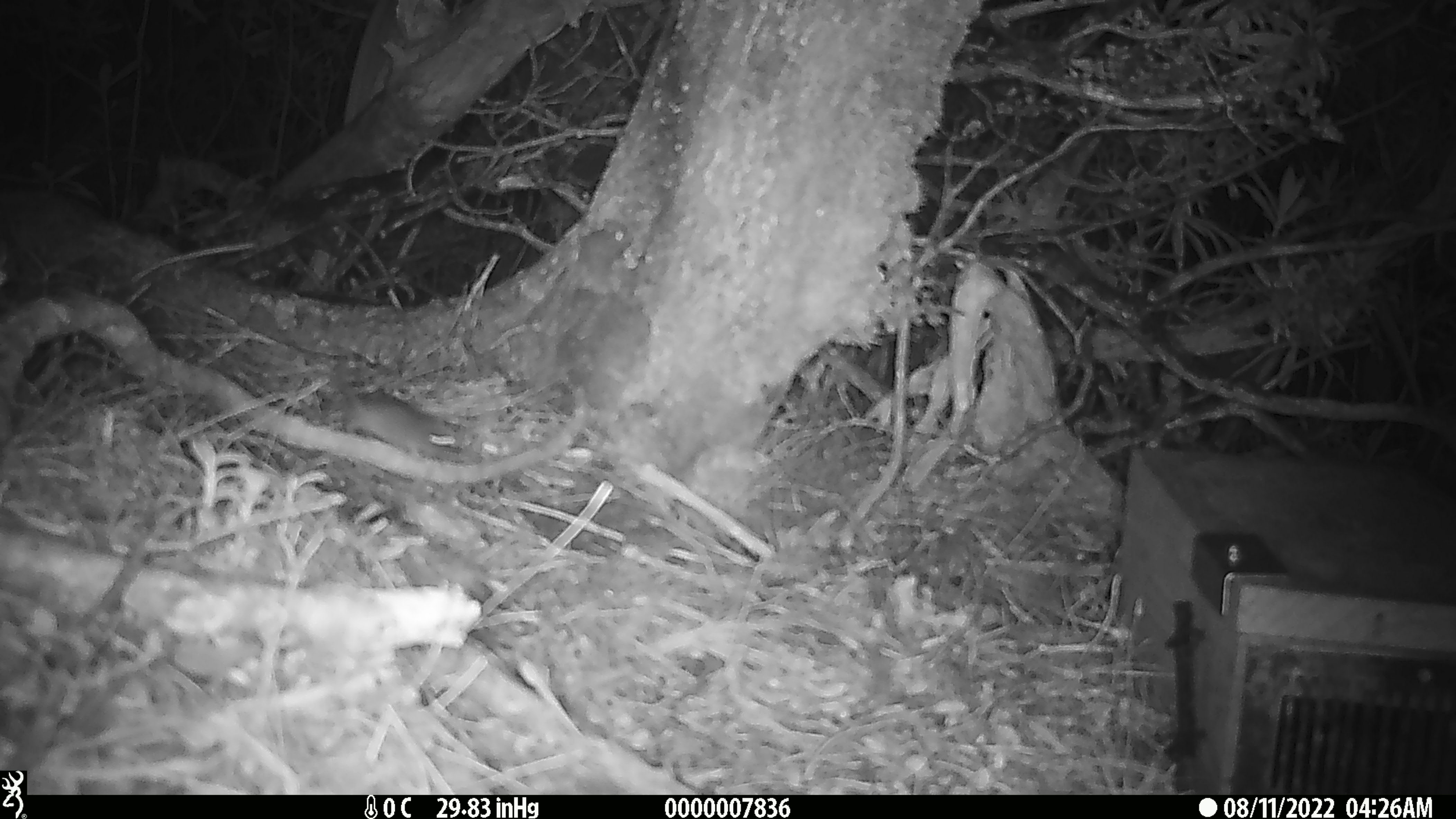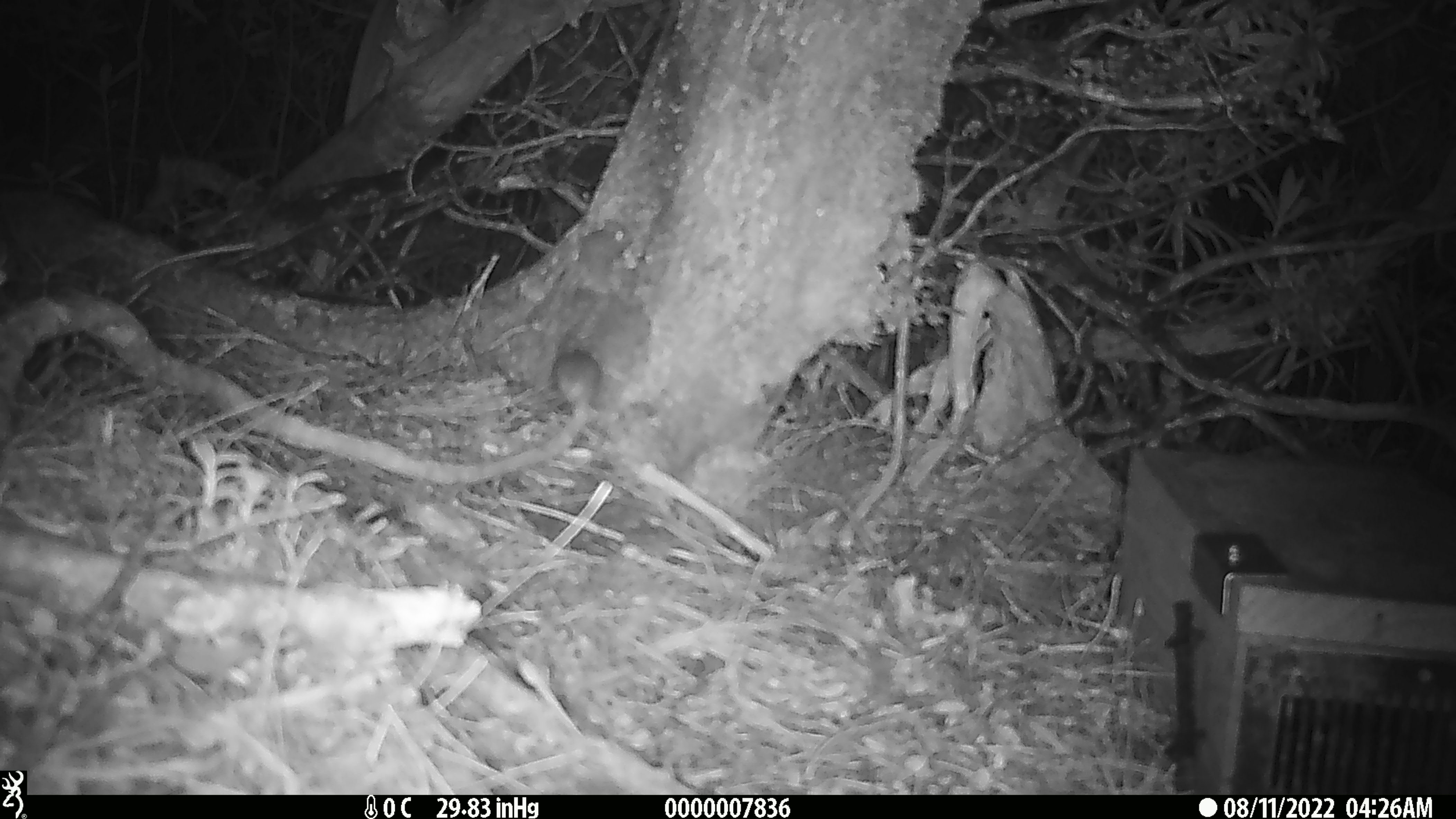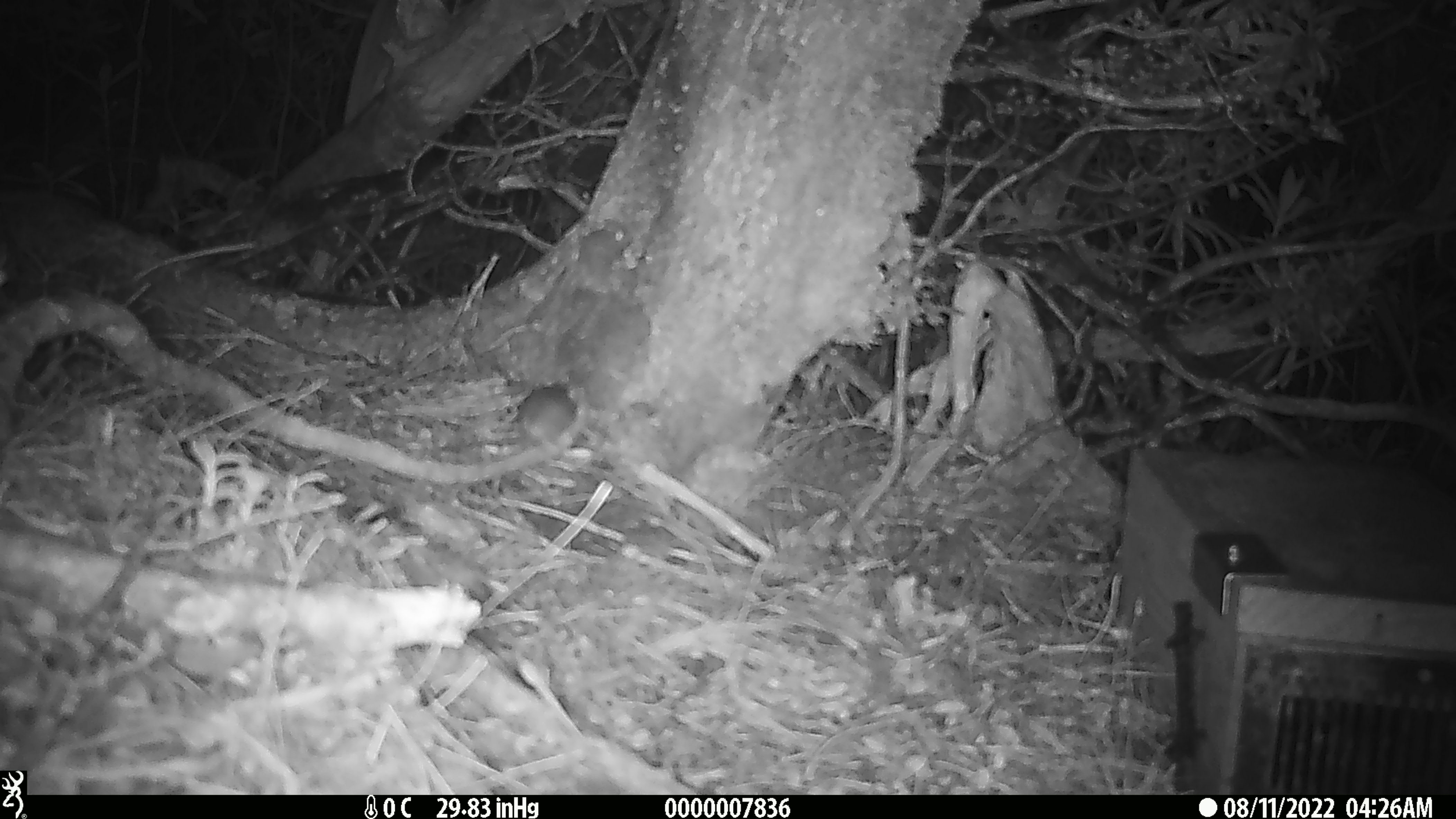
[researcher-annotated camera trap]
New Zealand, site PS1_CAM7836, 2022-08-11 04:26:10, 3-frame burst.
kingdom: Animalia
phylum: Chordata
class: Mammalia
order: Rodentia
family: Muridae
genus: Mus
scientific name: Mus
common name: mouse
Mouse (Mus).